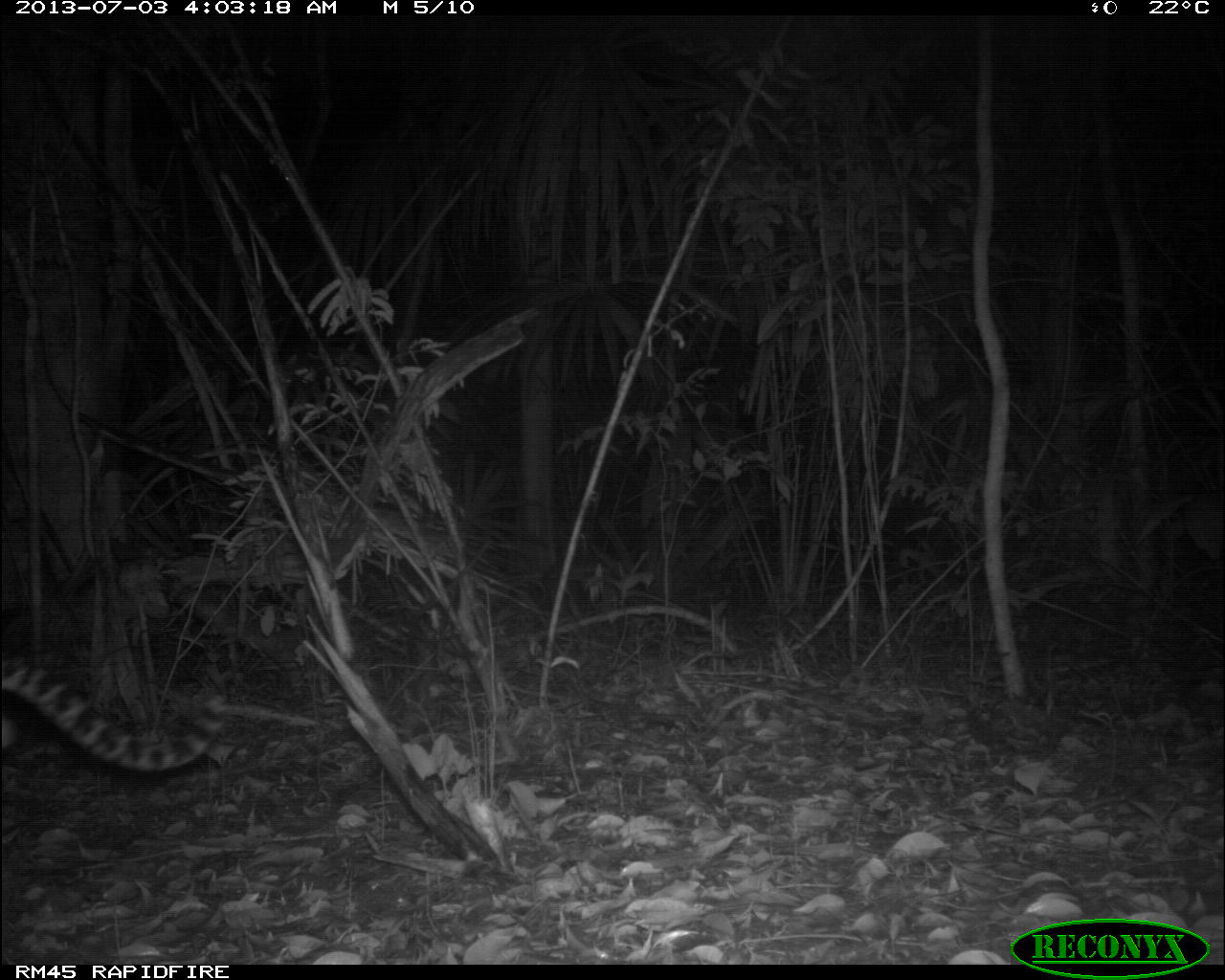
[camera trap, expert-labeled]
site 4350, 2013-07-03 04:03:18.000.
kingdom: Animalia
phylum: Chordata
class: Mammalia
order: Carnivora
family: Felidae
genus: Leopardus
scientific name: Leopardus pardalis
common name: ocelot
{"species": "Leopardus pardalis (ocelot)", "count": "1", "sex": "male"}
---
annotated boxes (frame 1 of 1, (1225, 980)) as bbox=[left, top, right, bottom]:
leopardus pardalis: bbox=[3, 652, 227, 773]